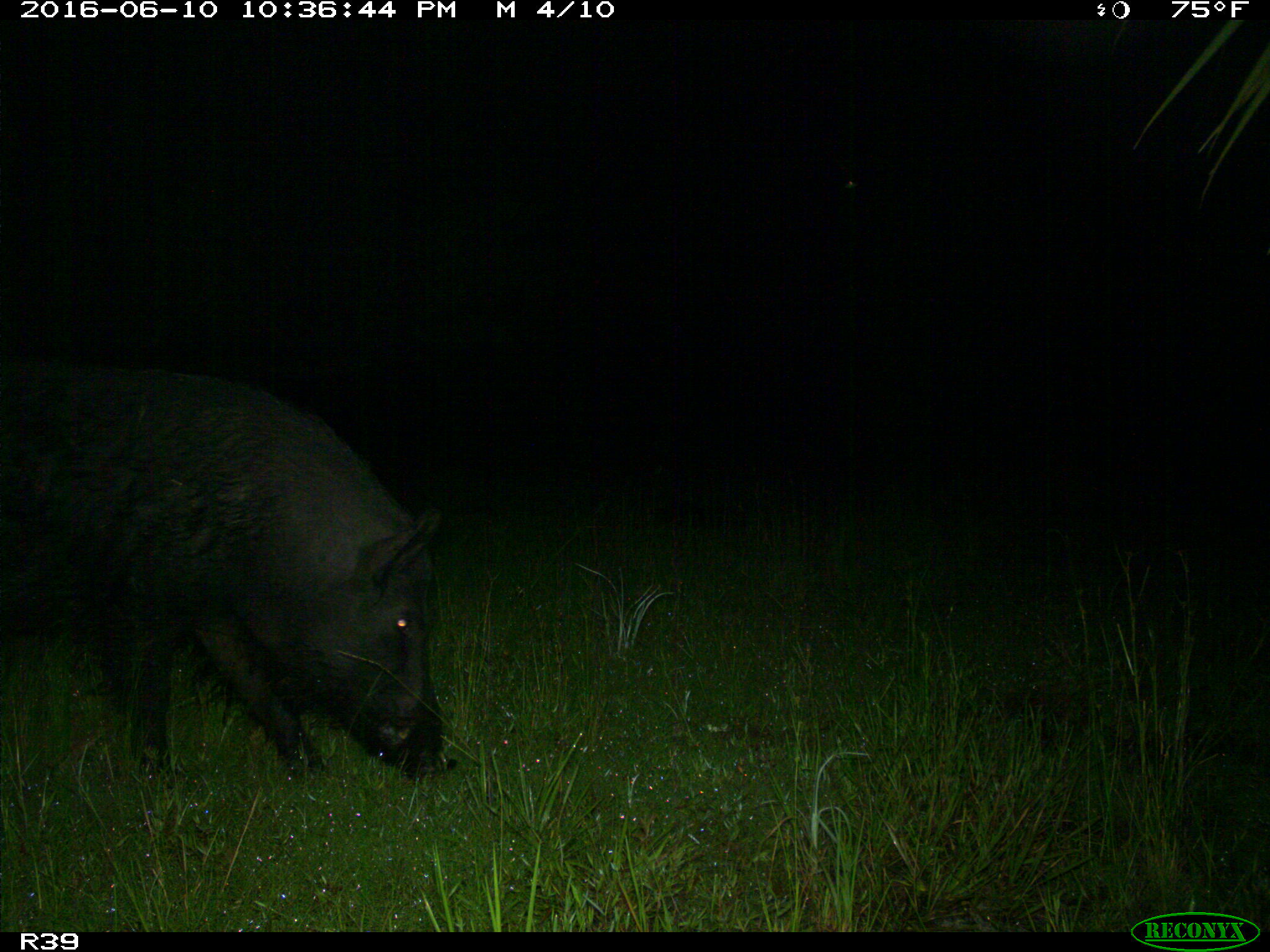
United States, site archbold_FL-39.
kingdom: Animalia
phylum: Chordata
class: Mammalia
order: Artiodactyla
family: Suidae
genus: Sus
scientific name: Sus scrofa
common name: wild boar